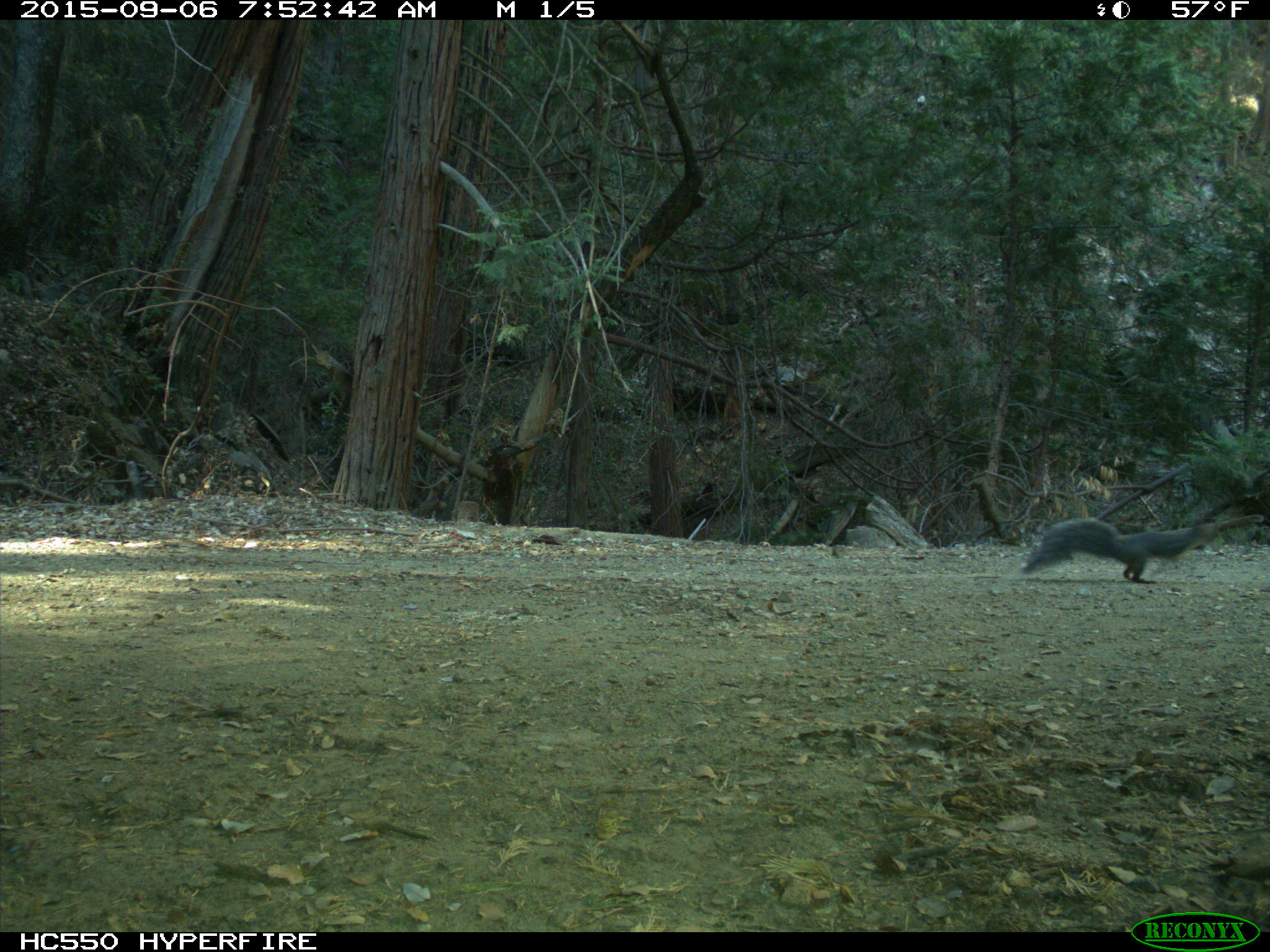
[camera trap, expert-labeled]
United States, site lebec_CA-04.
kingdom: Animalia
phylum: Chordata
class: Mammalia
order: Rodentia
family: Sciuridae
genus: Sciurus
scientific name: Sciurus carolinensis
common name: eastern gray squirrel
Sciurus carolinensis (eastern gray squirrel).